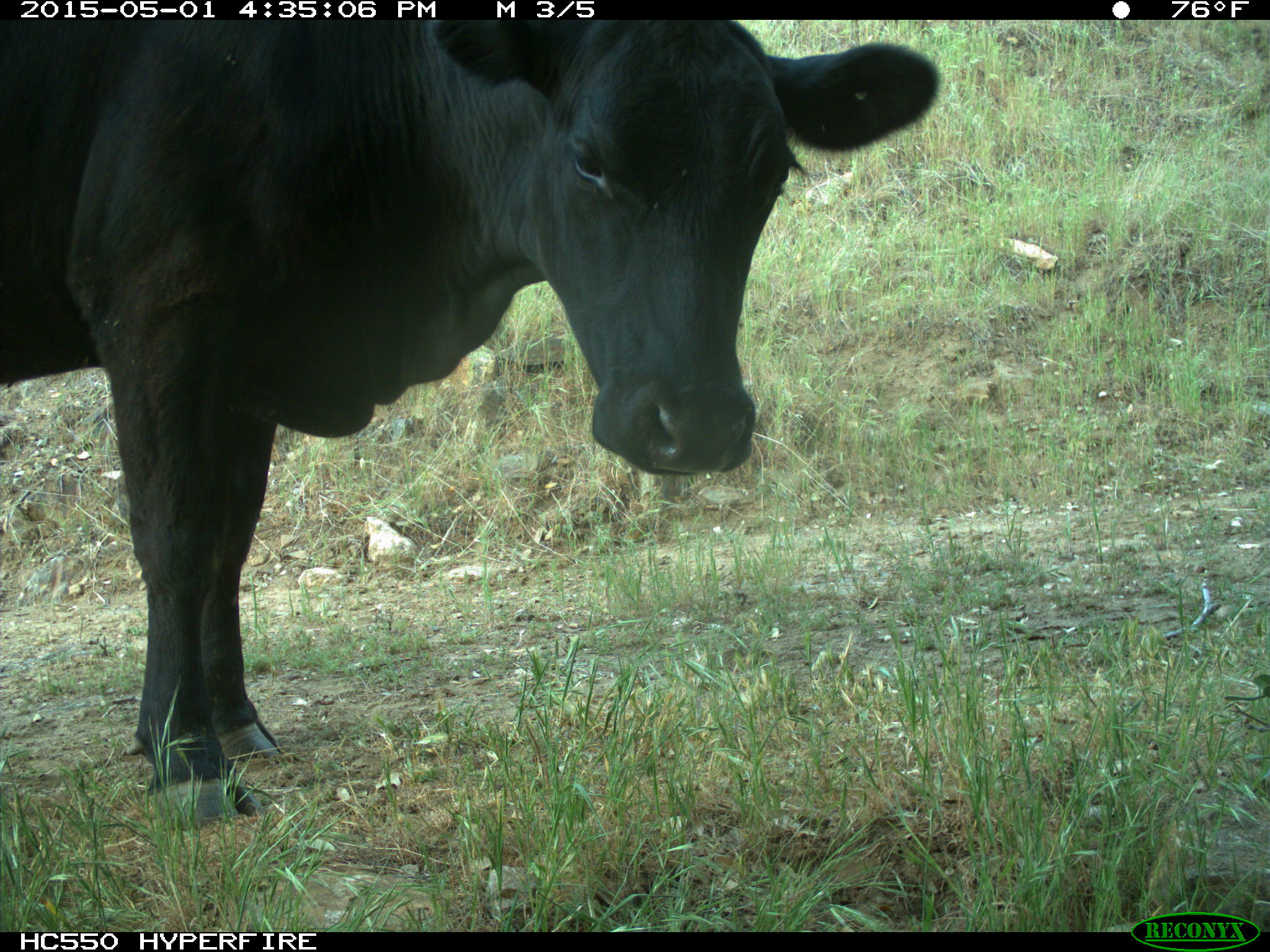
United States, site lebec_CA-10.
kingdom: Animalia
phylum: Chordata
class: Mammalia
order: Artiodactyla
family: Bovidae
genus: Bos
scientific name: Bos taurus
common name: domestic cow